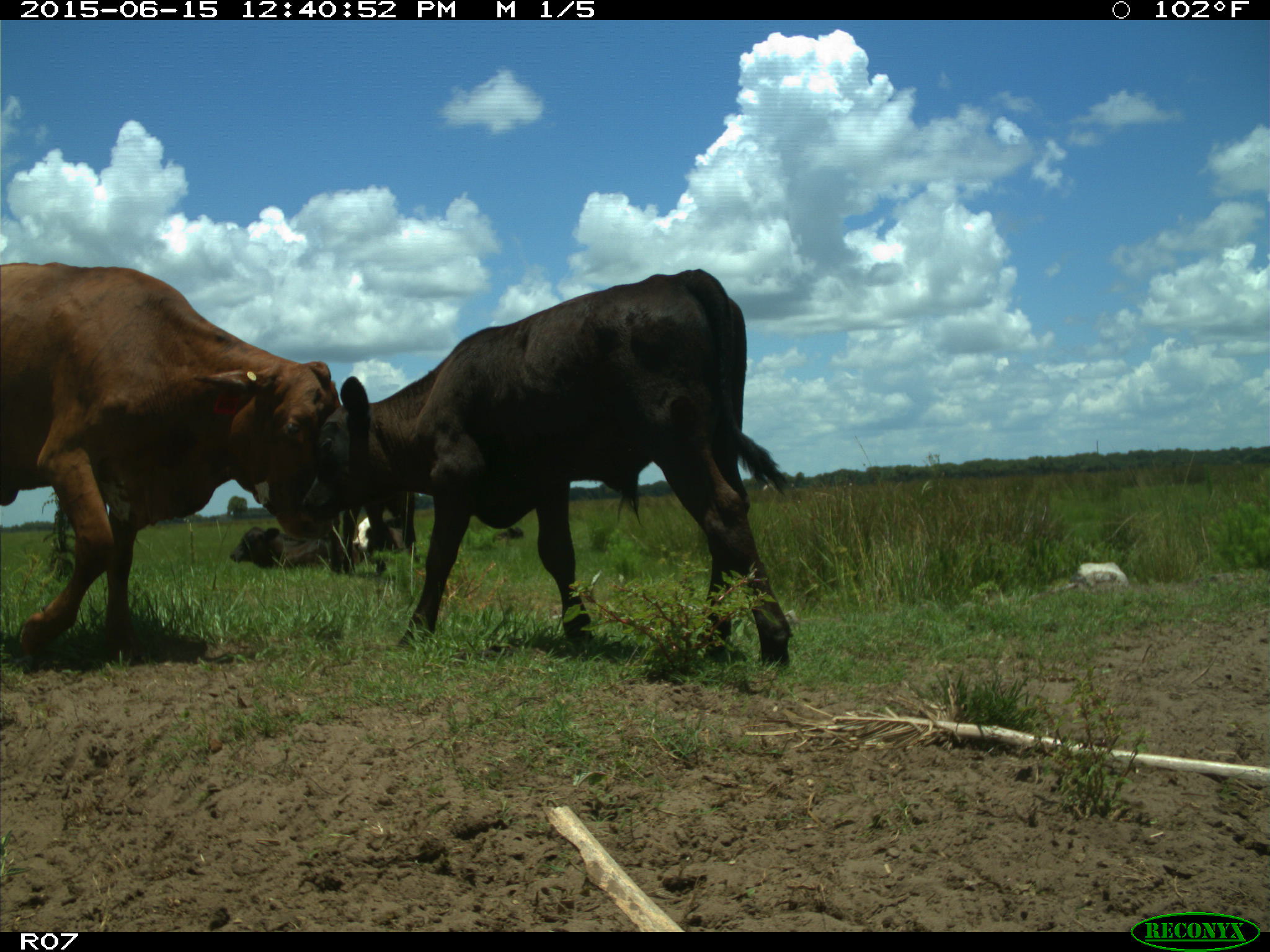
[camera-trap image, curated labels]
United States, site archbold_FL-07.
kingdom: Animalia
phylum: Chordata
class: Mammalia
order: Artiodactyla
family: Bovidae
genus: Bos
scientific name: Bos taurus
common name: domestic cow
Bos taurus (domestic cow).